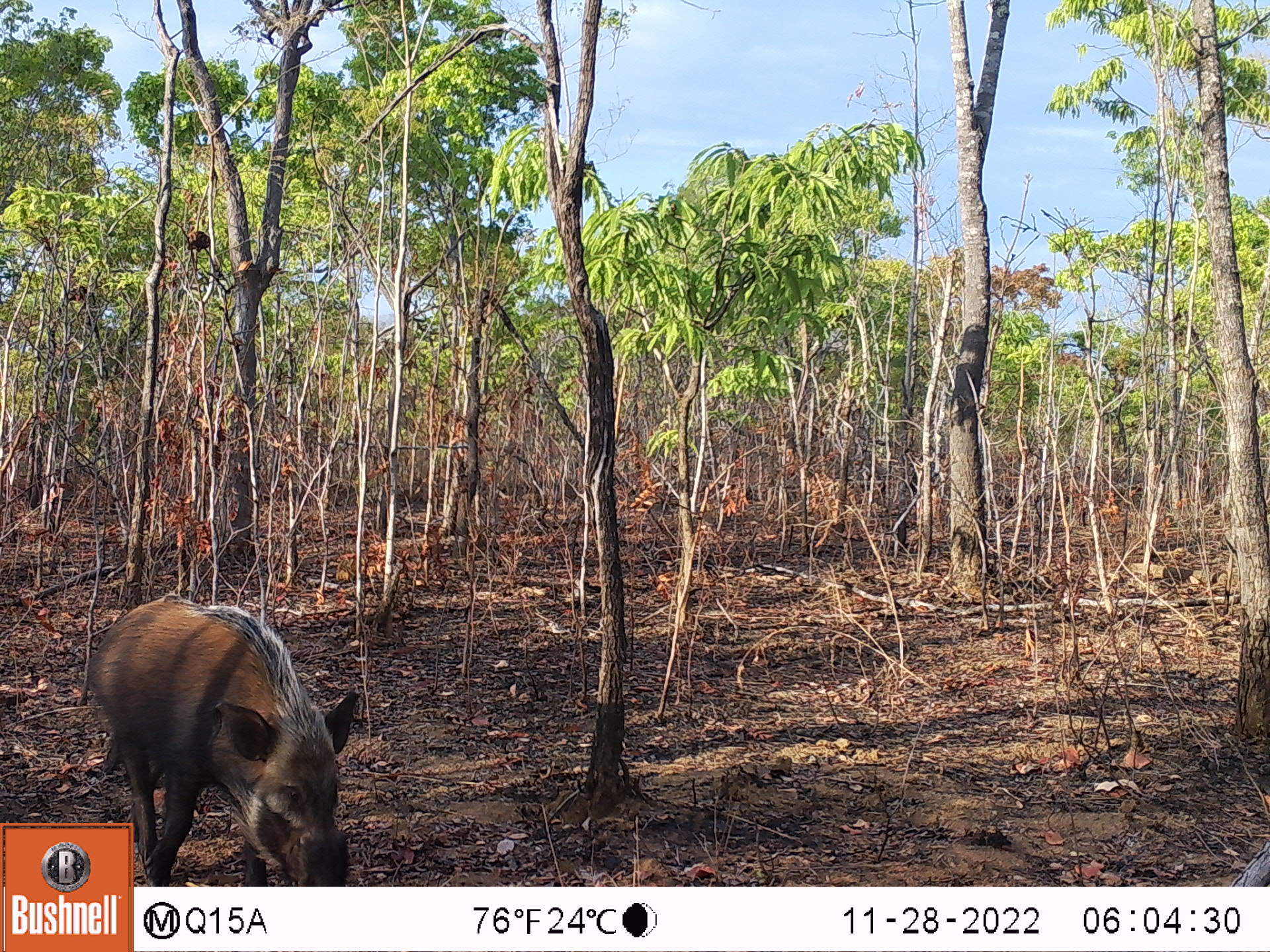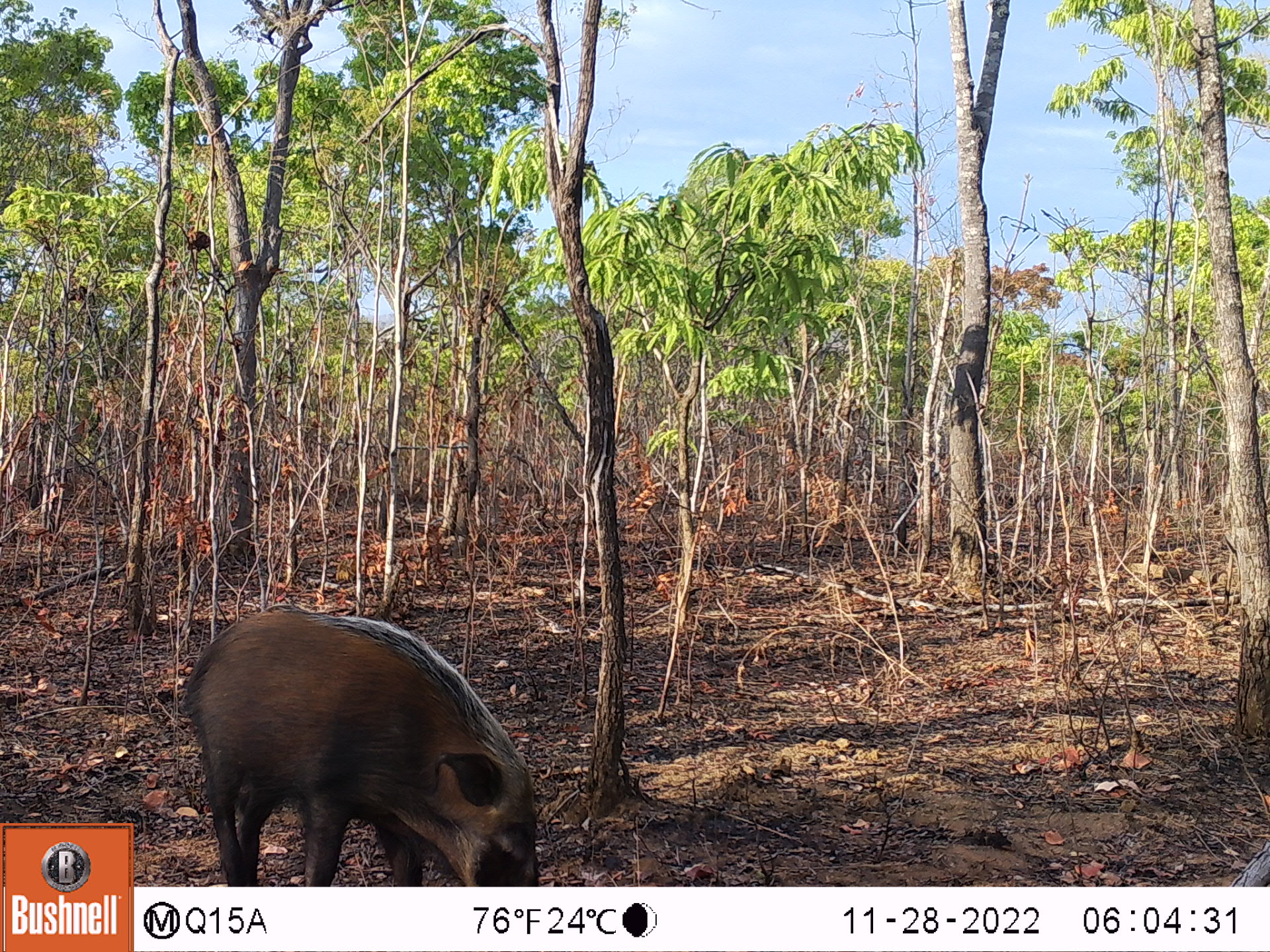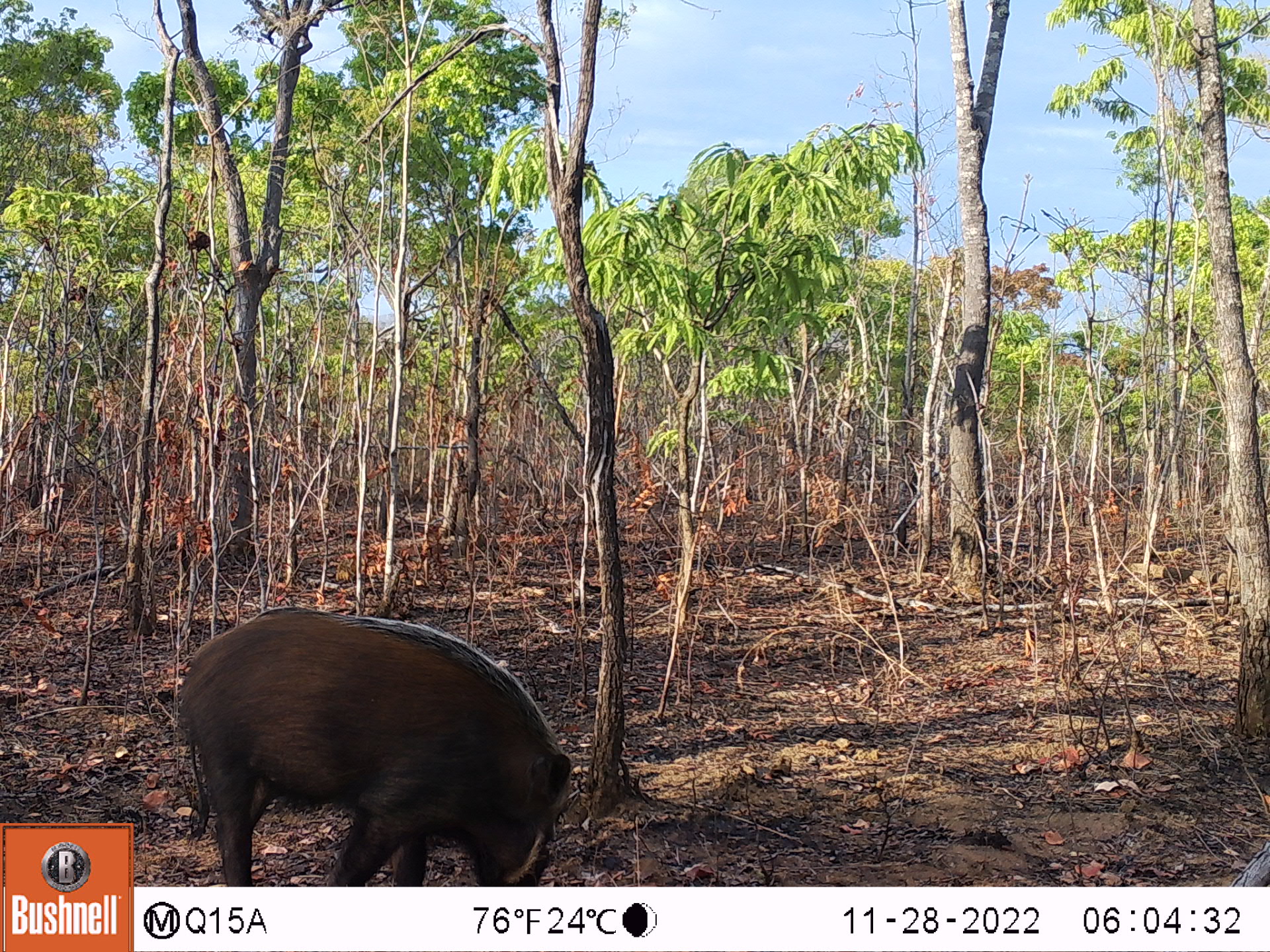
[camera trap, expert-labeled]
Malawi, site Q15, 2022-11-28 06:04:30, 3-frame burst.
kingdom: Animalia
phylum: Chordata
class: Mammalia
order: Artiodactyla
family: Suidae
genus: Potamochoerus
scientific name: Potamochoerus larvatus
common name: bushpig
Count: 1.